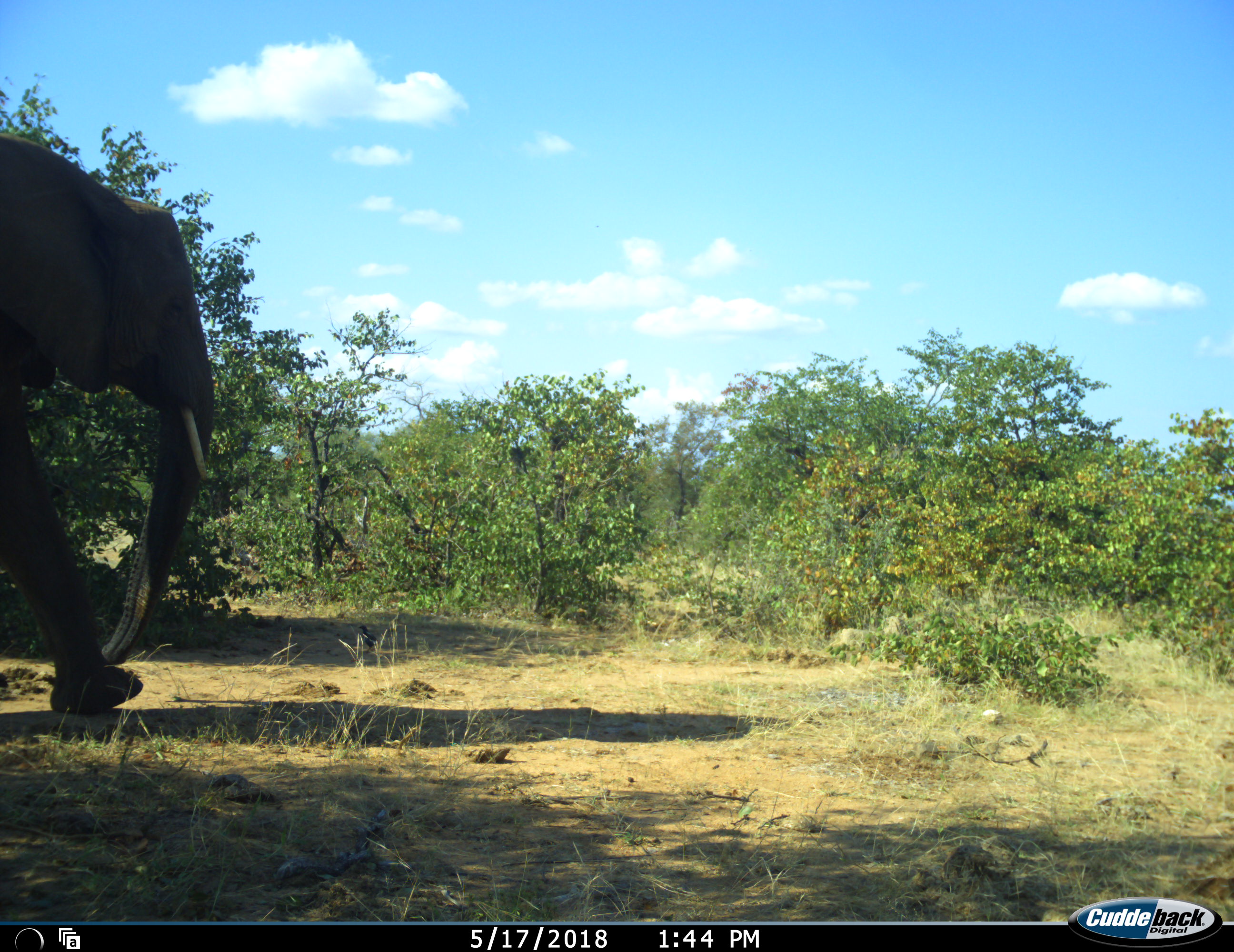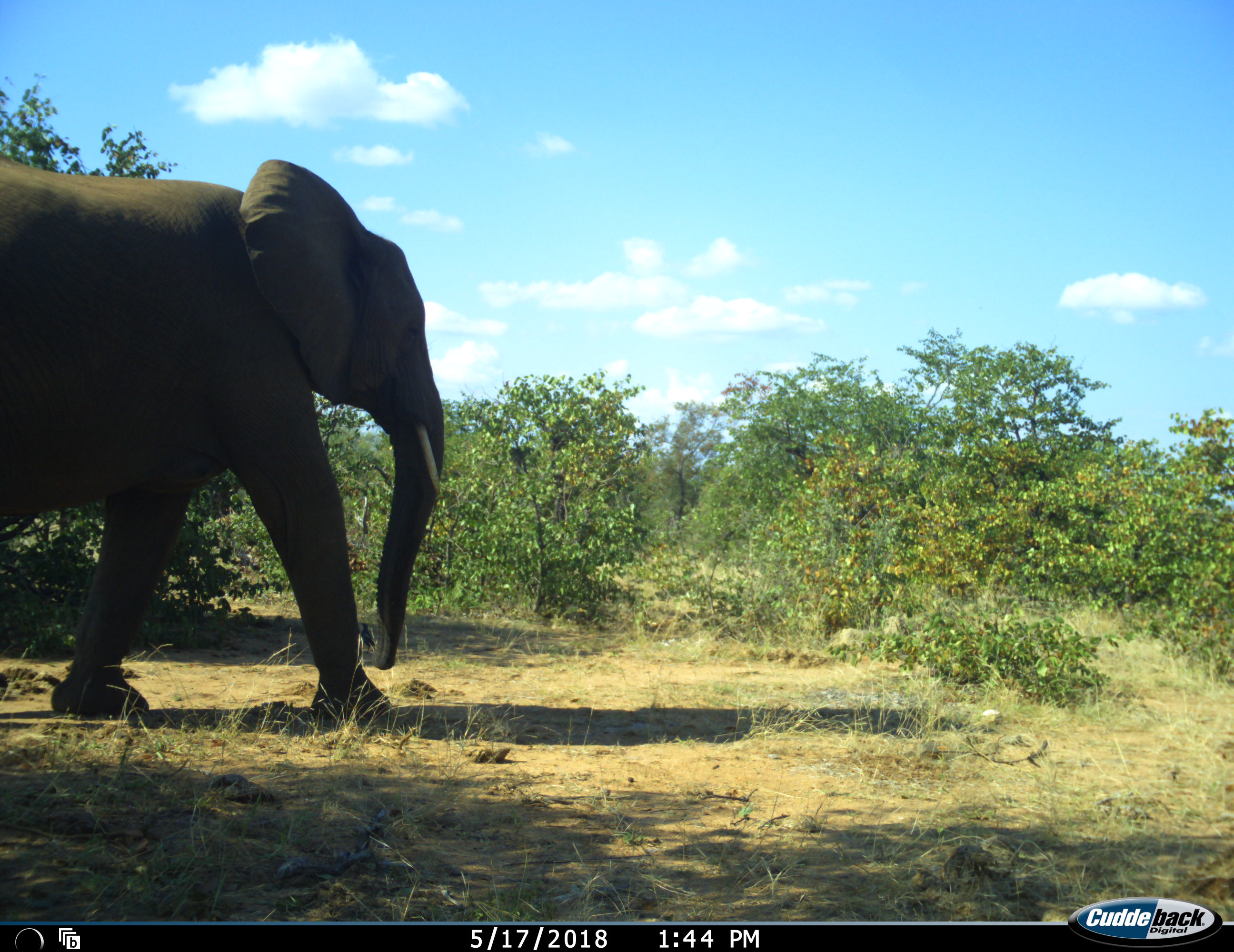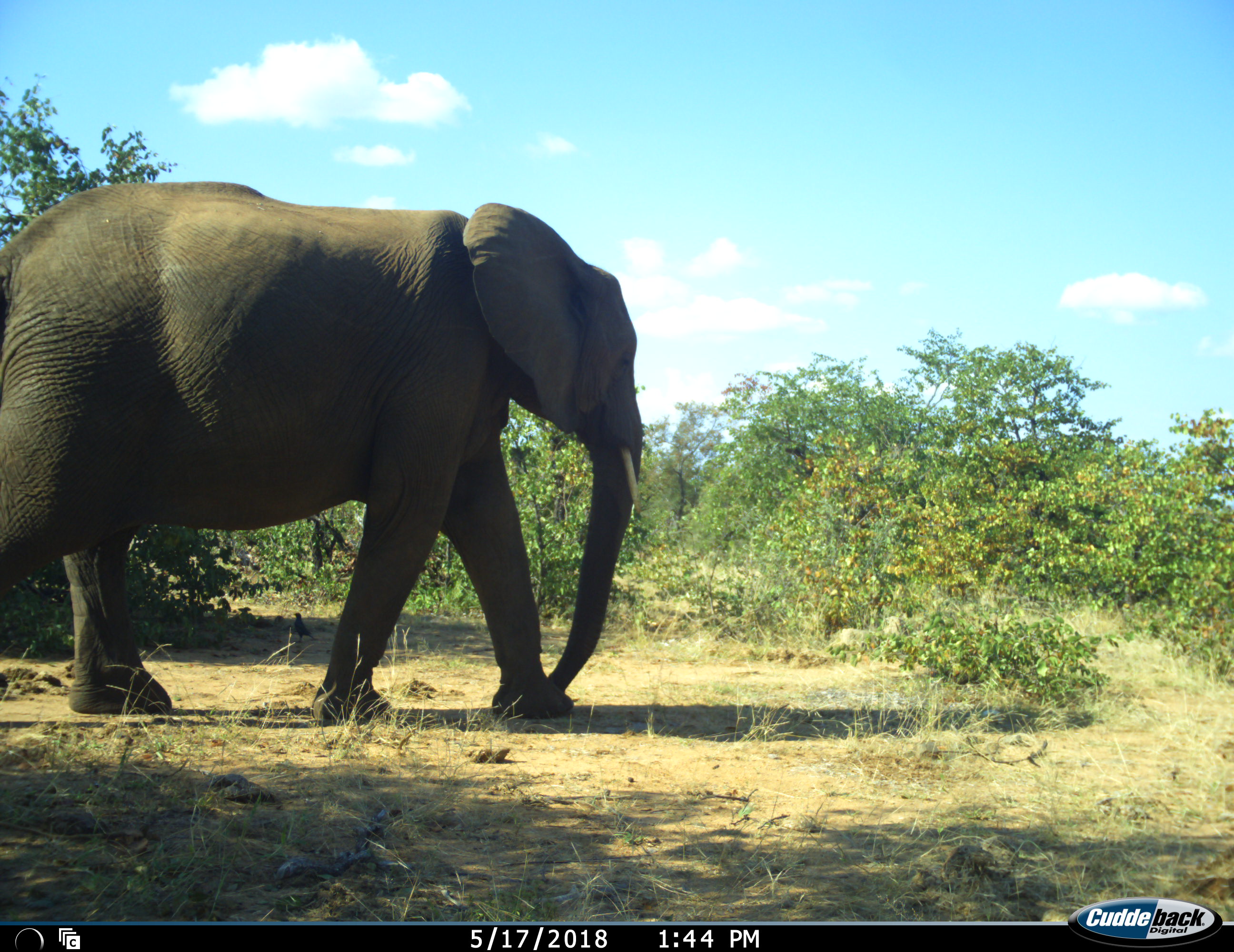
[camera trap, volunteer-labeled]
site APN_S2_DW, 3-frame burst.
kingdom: Animalia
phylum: Chordata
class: Mammalia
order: Proboscidea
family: Elephantidae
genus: Loxodonta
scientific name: Loxodonta africana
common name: african bush elephant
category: elephant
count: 1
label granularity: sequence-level